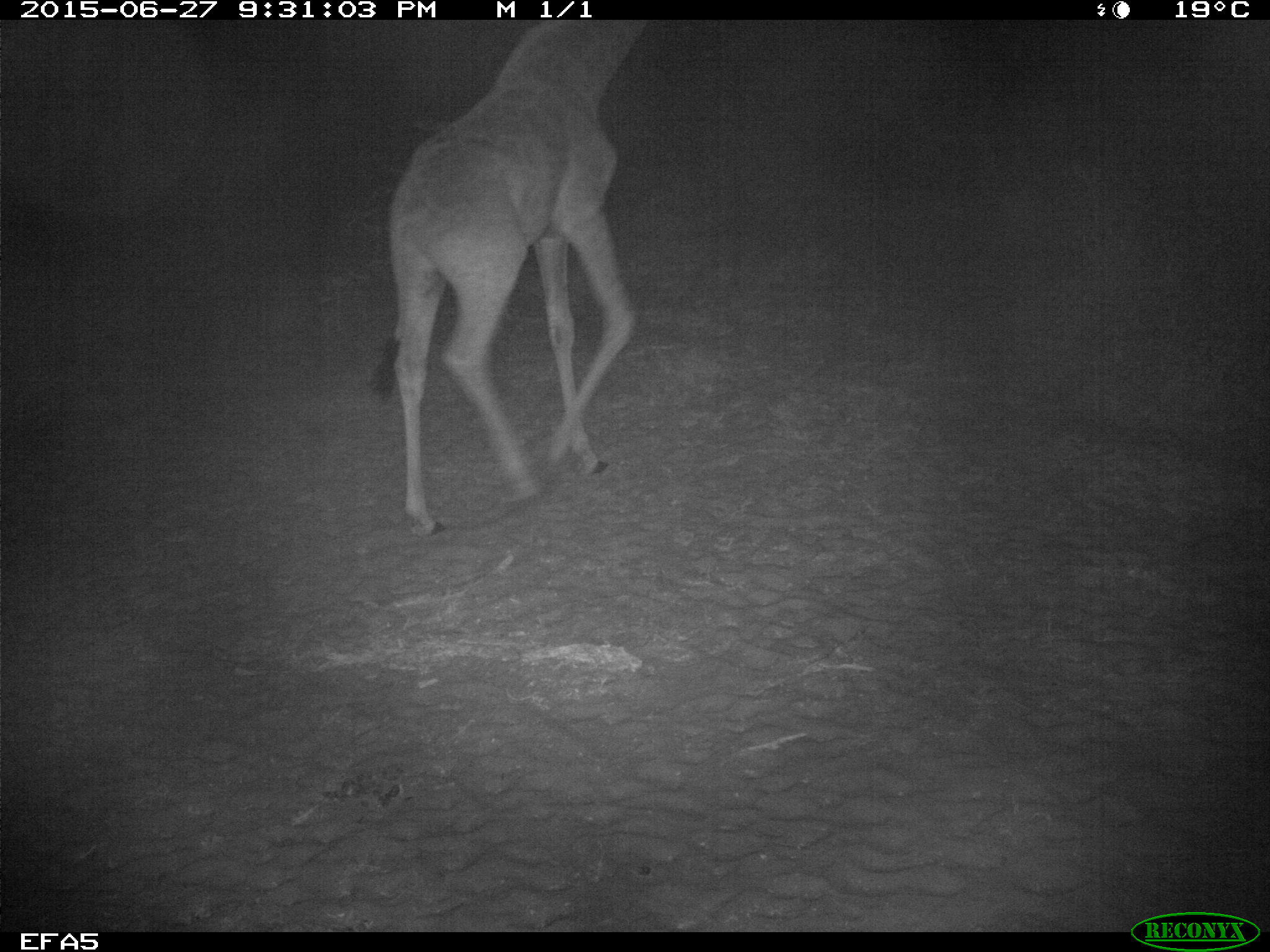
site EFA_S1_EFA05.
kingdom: Animalia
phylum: Chordata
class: Mammalia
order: Artiodactyla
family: Giraffidae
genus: Giraffa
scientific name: Giraffa camelopardalis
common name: giraffe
Giraffe (Giraffa camelopardalis), count 1. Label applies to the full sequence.